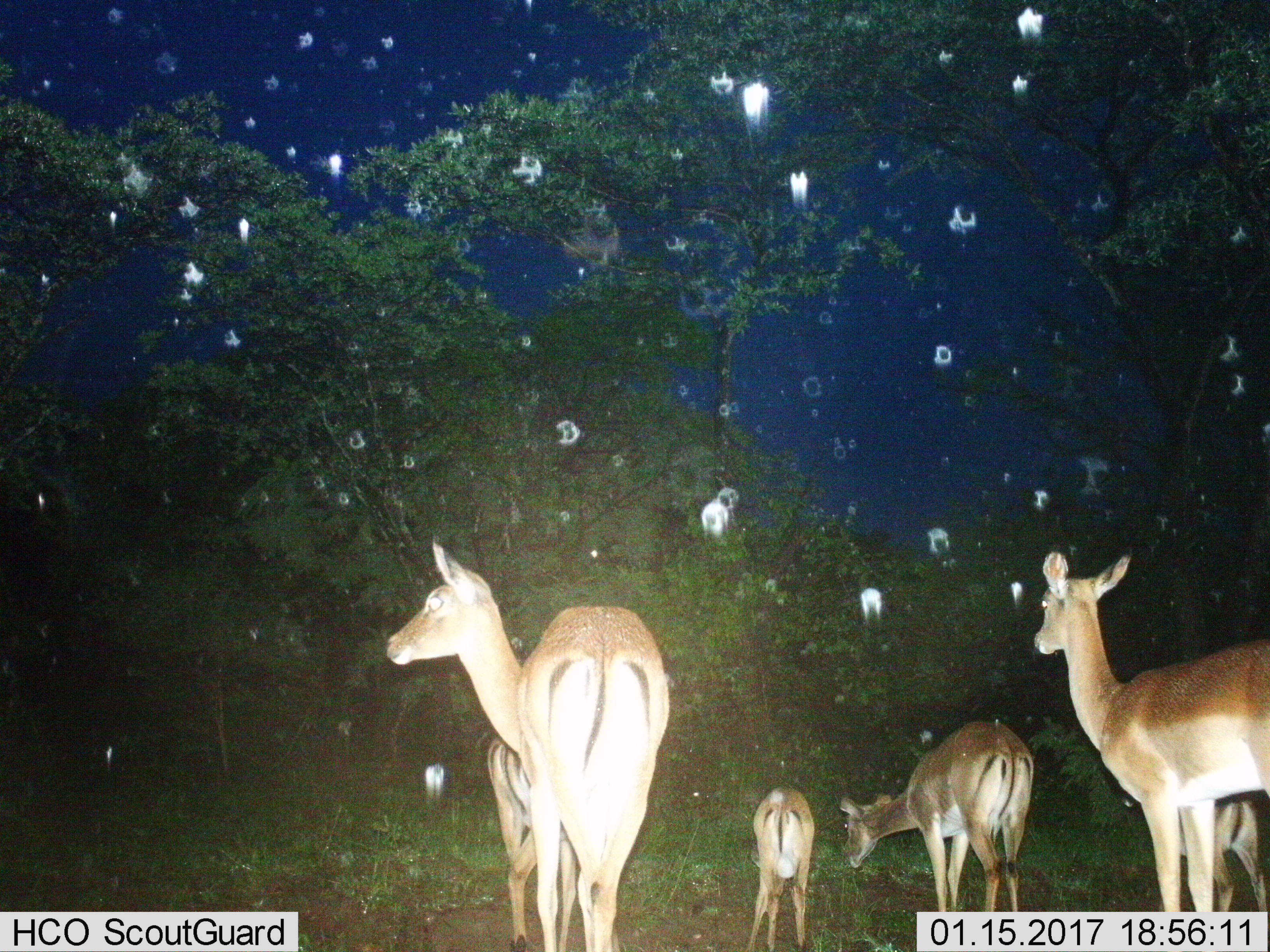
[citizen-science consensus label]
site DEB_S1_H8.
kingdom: Animalia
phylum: Chordata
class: Mammalia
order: Artiodactyla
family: Bovidae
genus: Aepyceros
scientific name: Aepyceros melampus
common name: impala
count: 6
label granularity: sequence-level